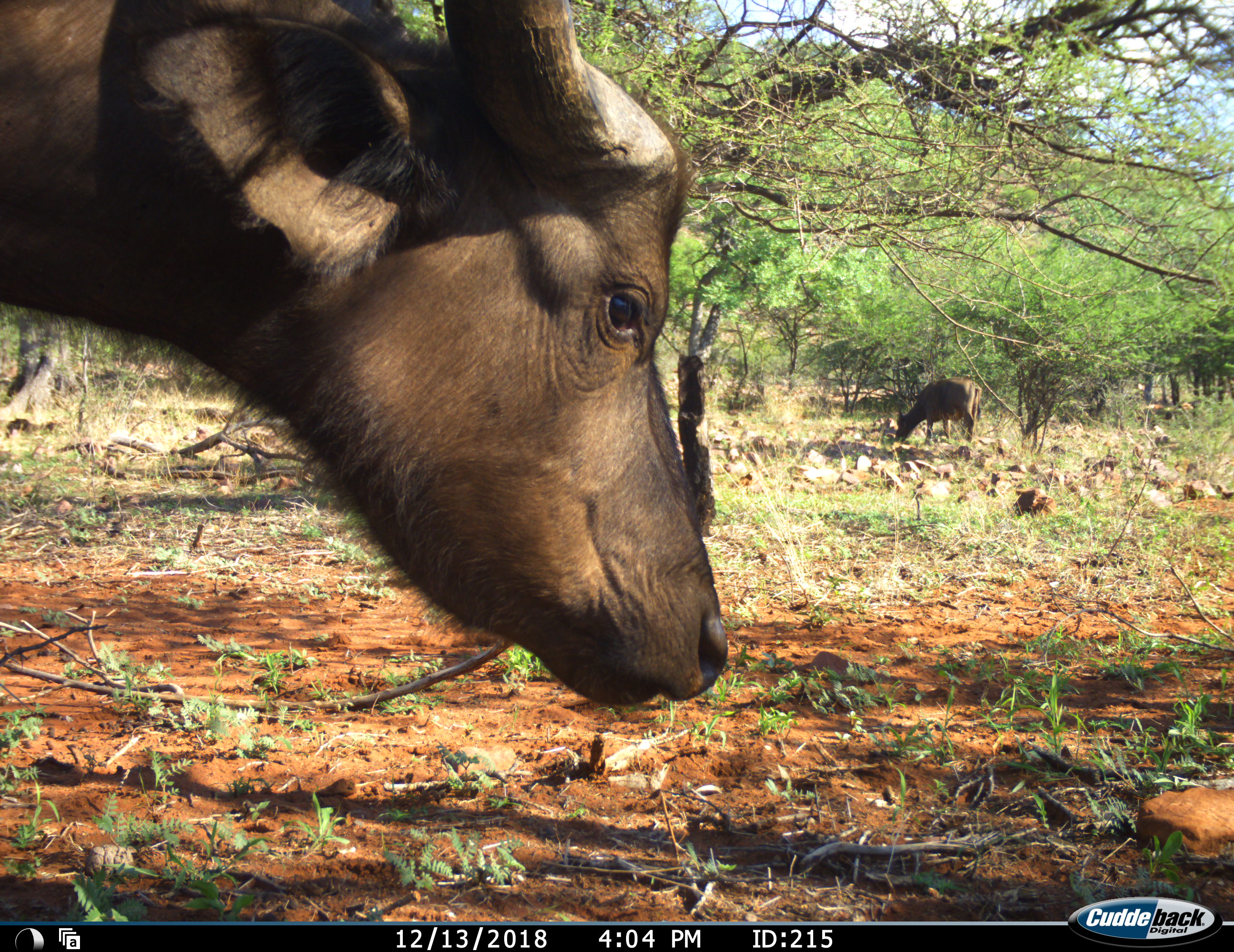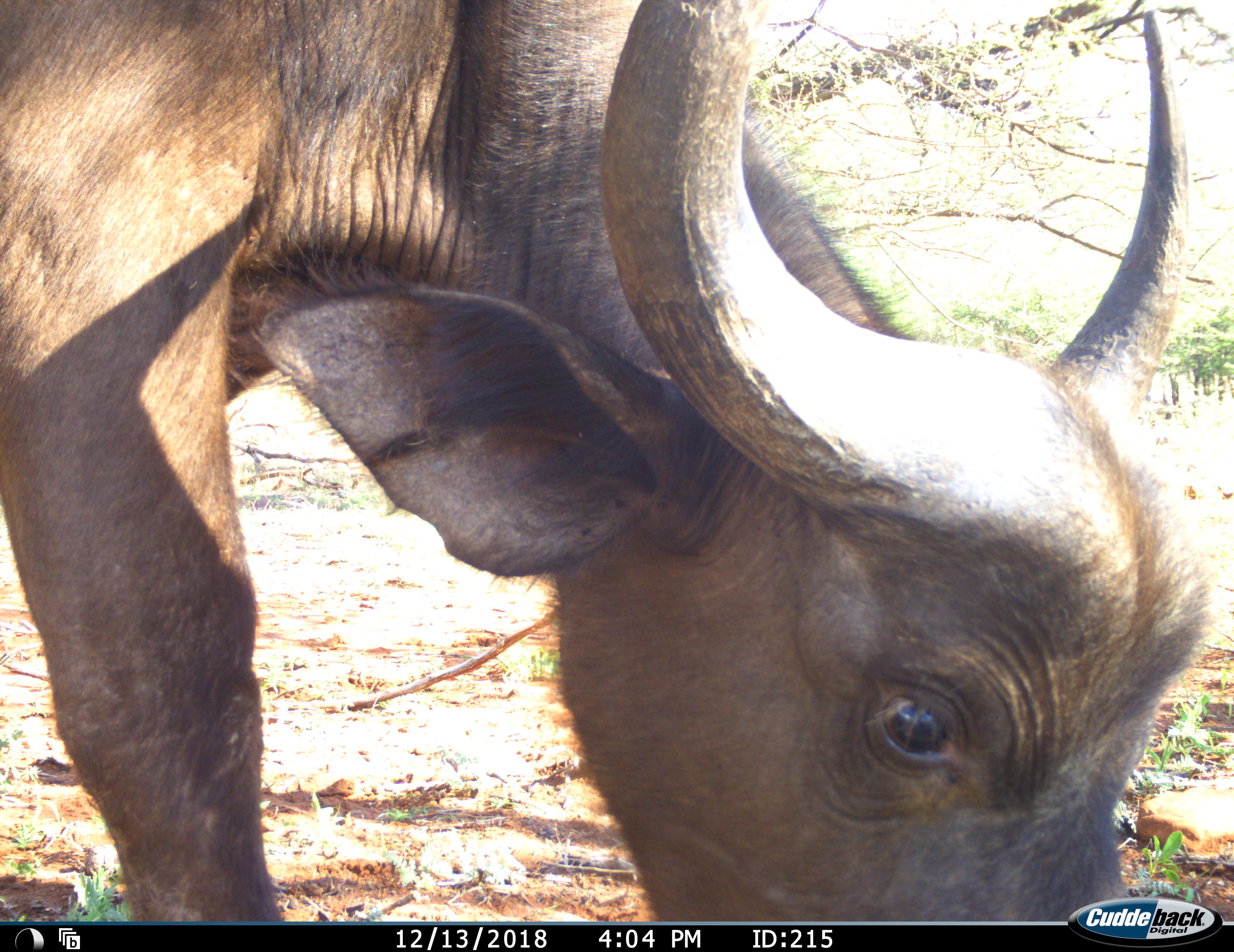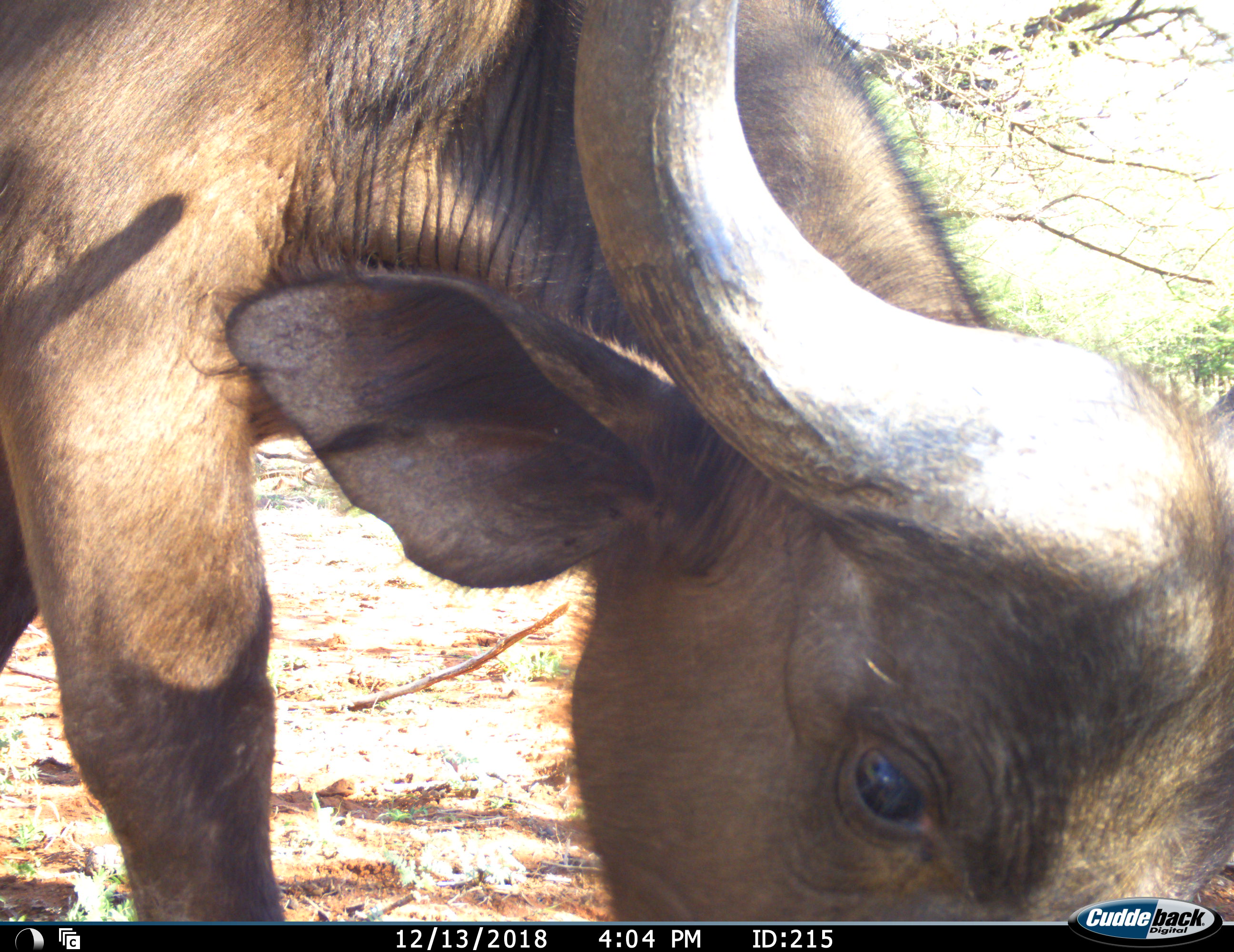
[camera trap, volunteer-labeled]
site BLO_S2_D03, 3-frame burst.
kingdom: Animalia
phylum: Chordata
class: Mammalia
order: Artiodactyla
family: Bovidae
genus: Syncerus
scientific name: Syncerus caffer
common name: african buffalo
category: buffalo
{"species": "buffalo (african buffalo) (Syncerus caffer)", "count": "2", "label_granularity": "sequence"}